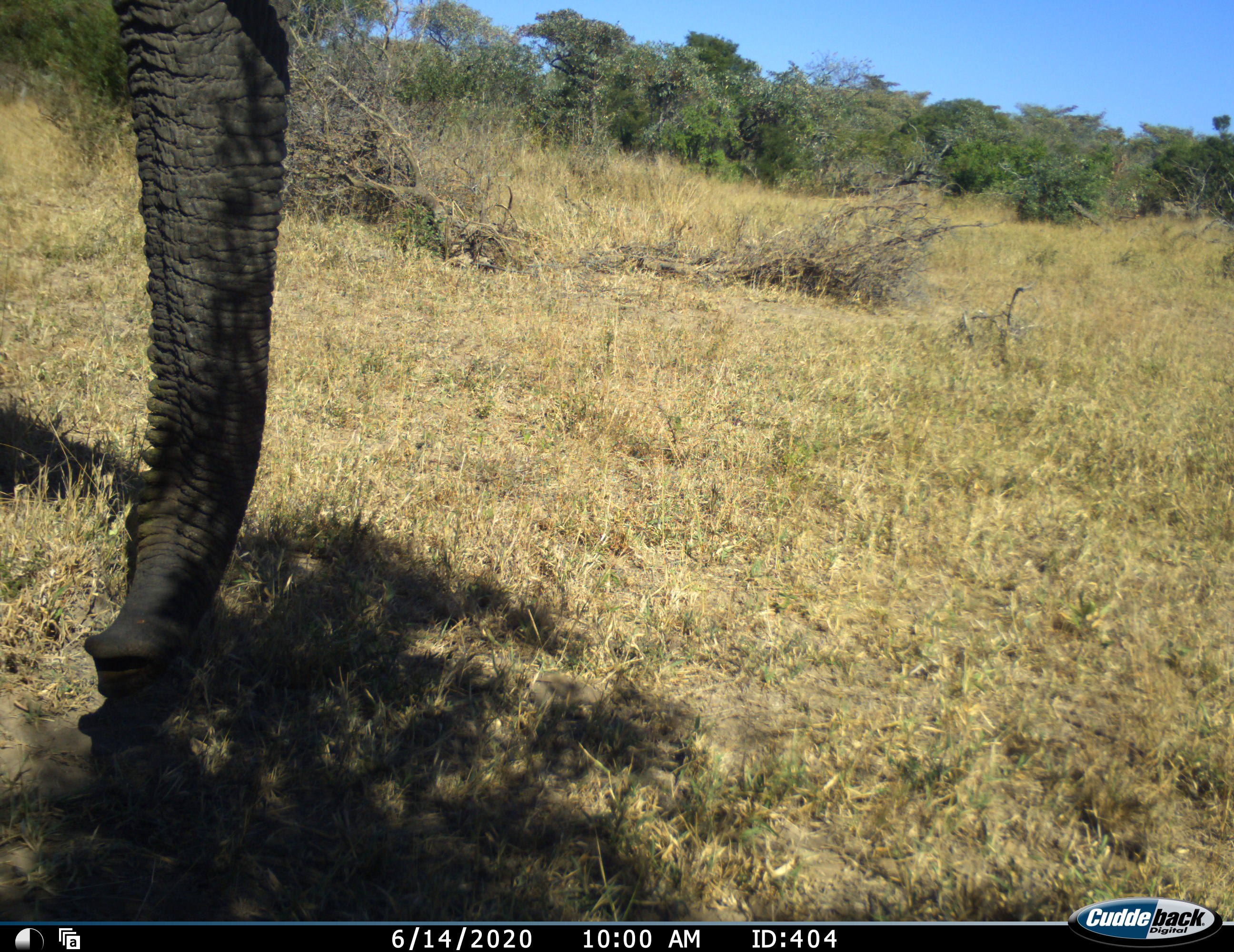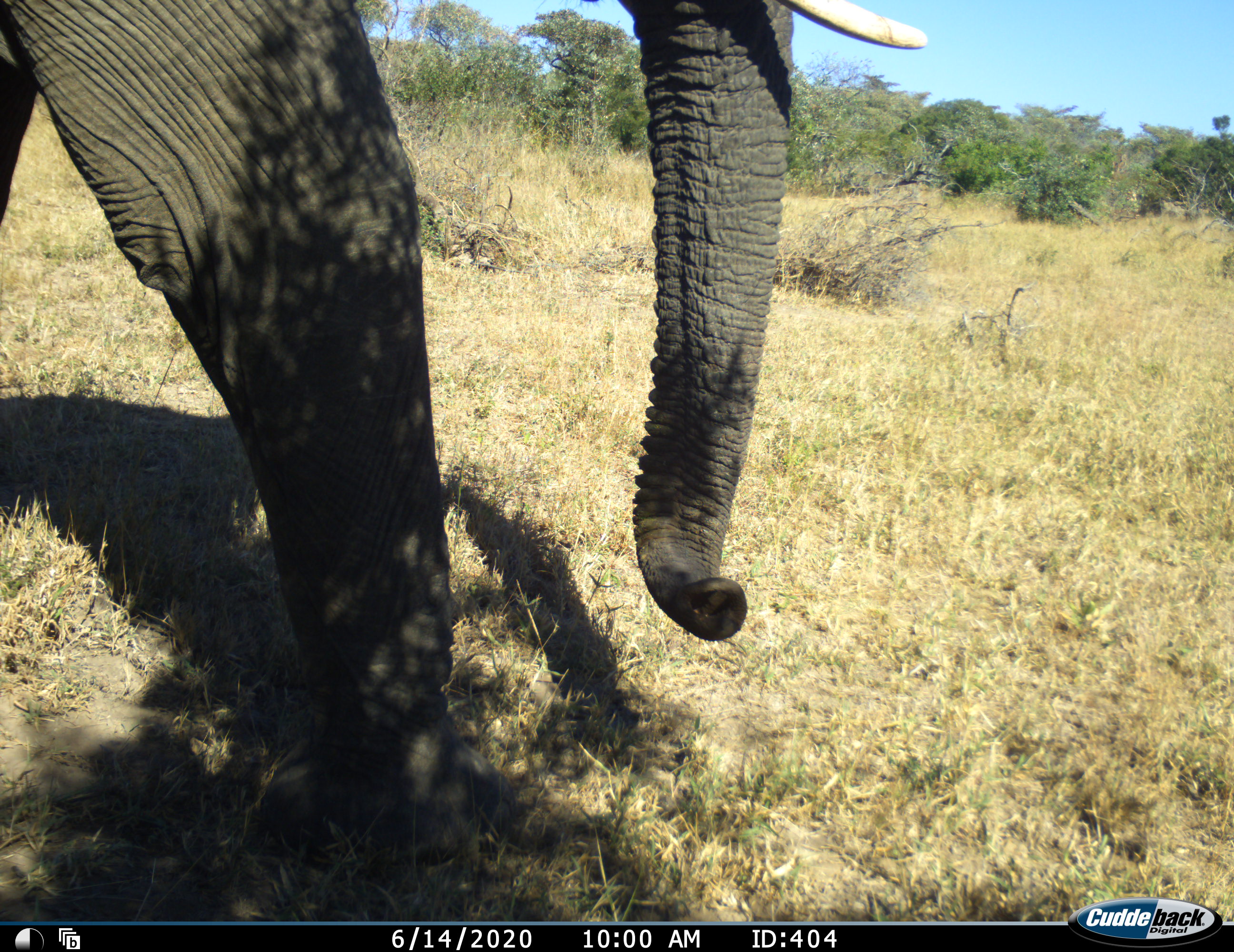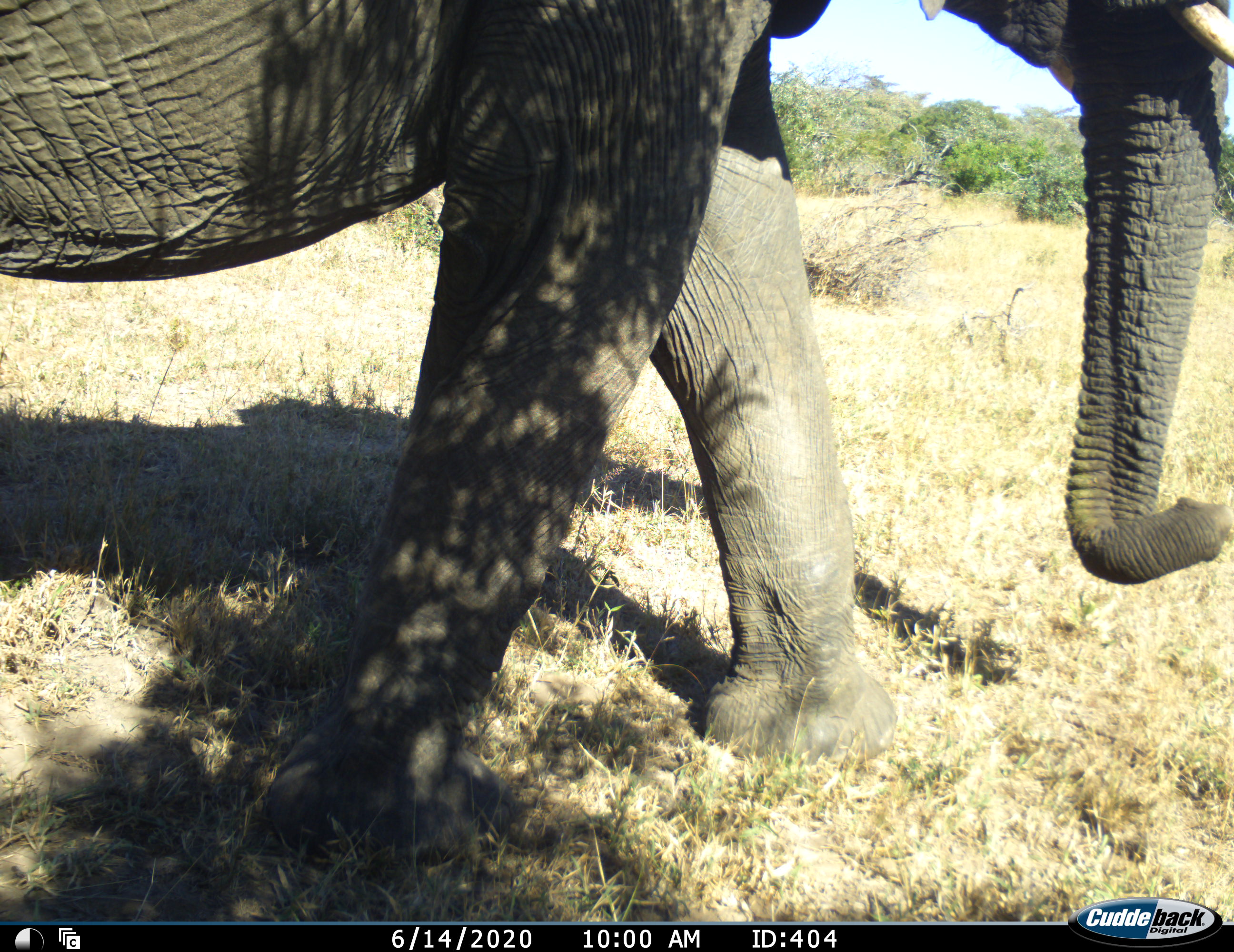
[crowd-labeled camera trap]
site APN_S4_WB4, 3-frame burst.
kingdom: Animalia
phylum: Chordata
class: Mammalia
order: Proboscidea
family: Elephantidae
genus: Loxodonta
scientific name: Loxodonta africana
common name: african bush elephant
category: elephant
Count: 1.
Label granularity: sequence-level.